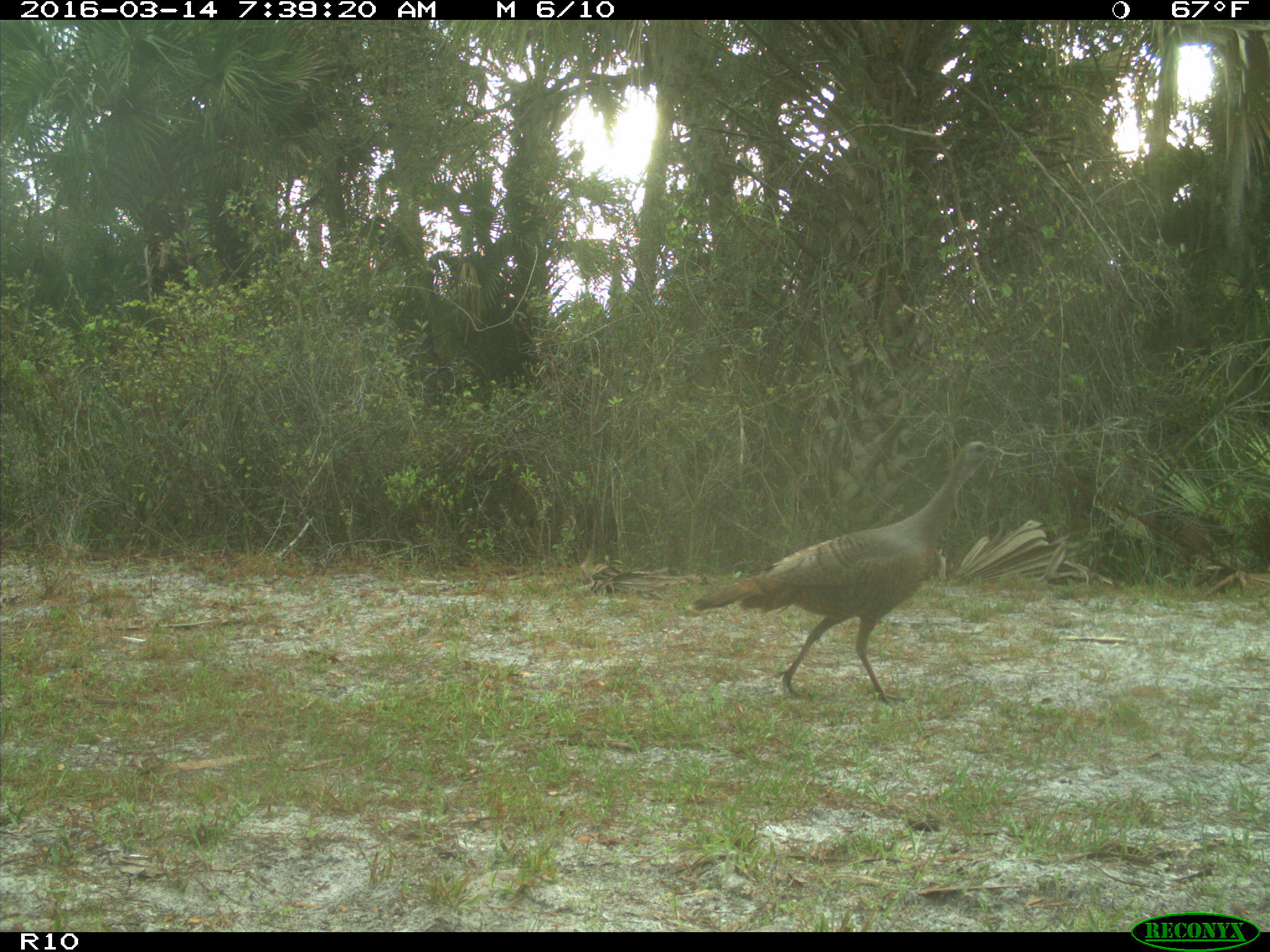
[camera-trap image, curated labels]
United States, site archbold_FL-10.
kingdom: Animalia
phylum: Chordata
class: Aves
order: Galliformes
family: Phasianidae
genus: Meleagris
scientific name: Meleagris gallopavo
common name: wild turkey